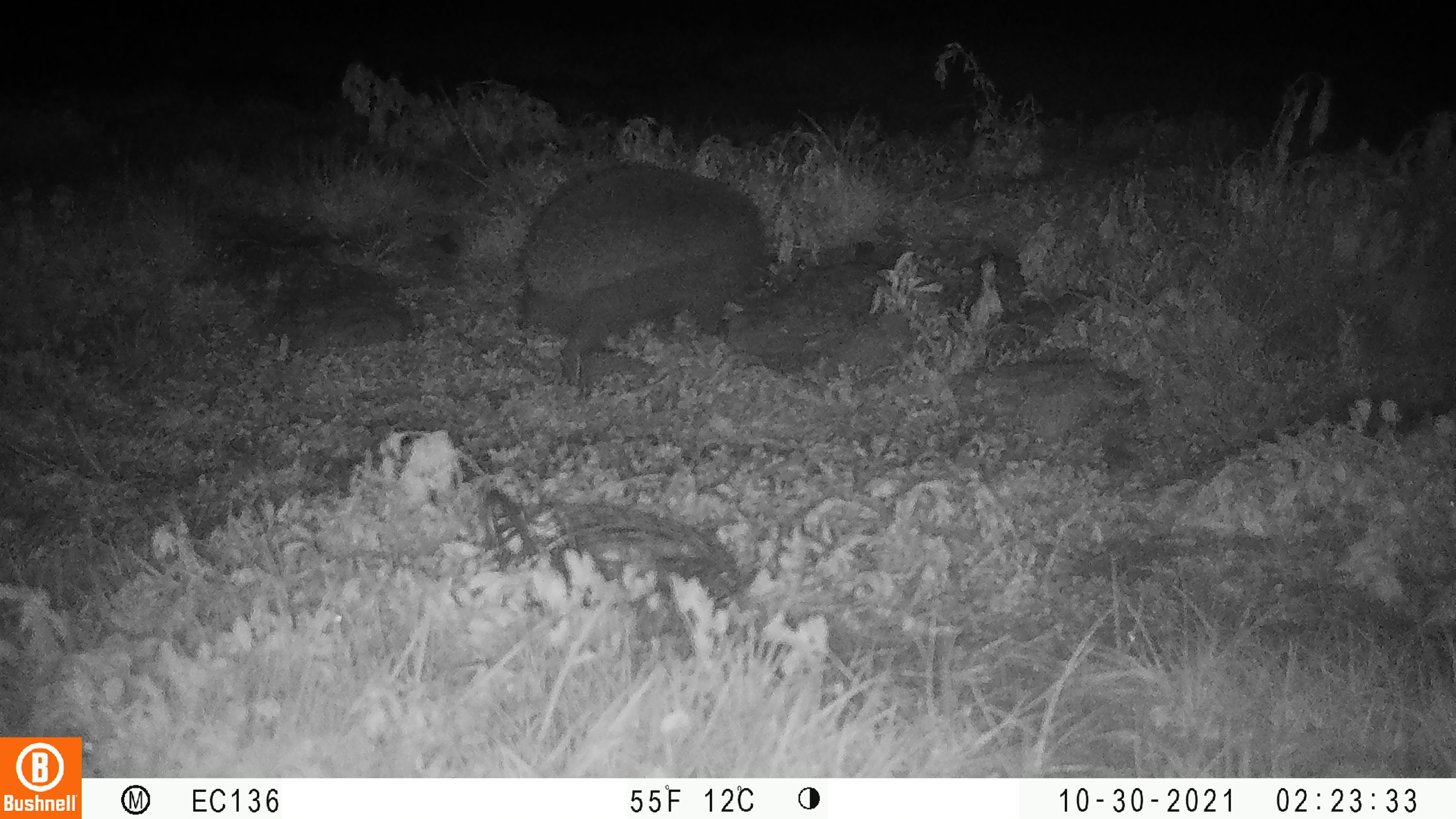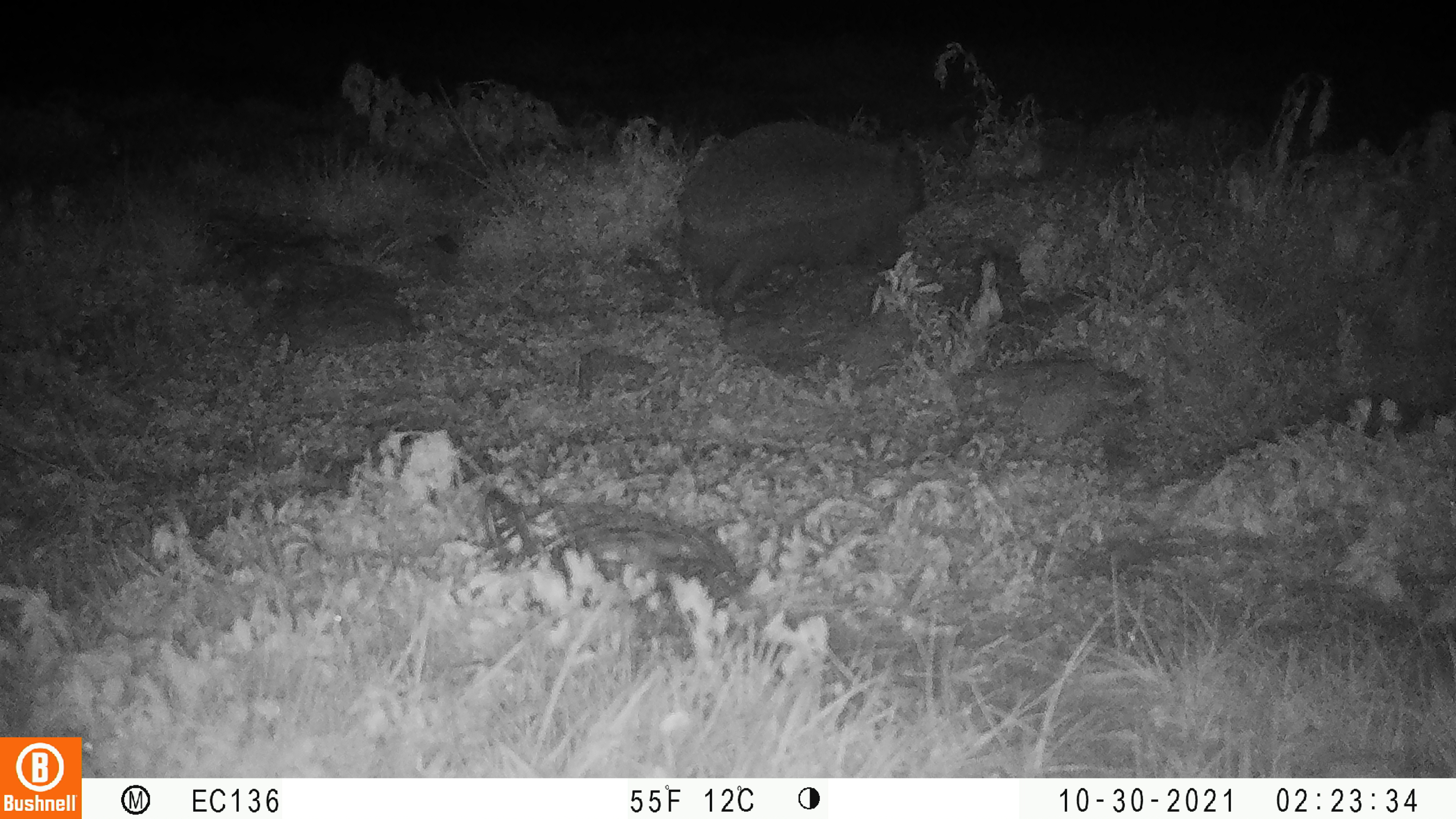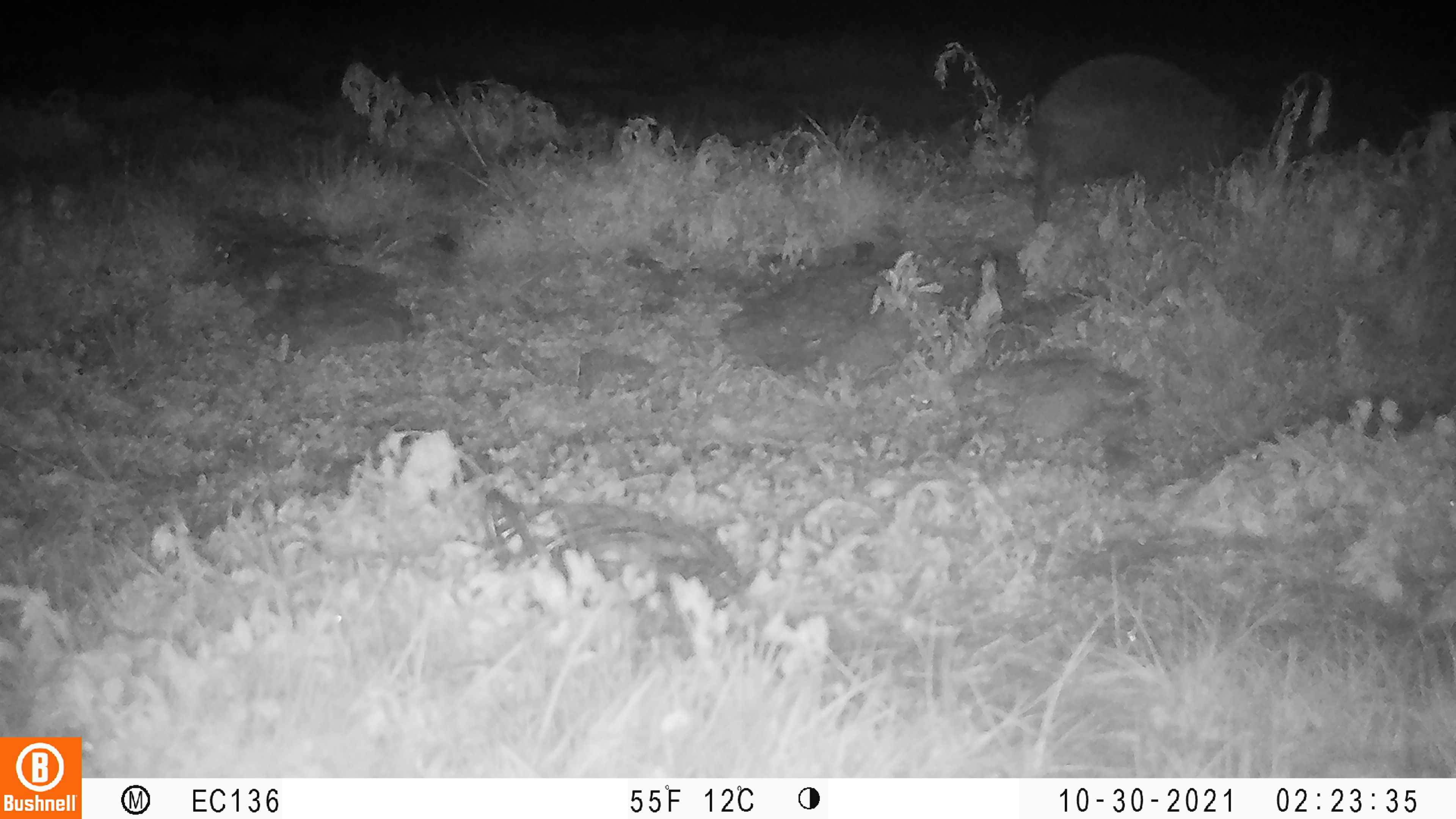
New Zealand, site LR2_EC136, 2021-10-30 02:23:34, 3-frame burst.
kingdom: Animalia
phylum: Chordata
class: Mammalia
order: Eulipotyphla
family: Erinaceidae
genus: Erinaceus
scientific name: Erinaceus europaeus europaeus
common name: european hedgehog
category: hedgehog